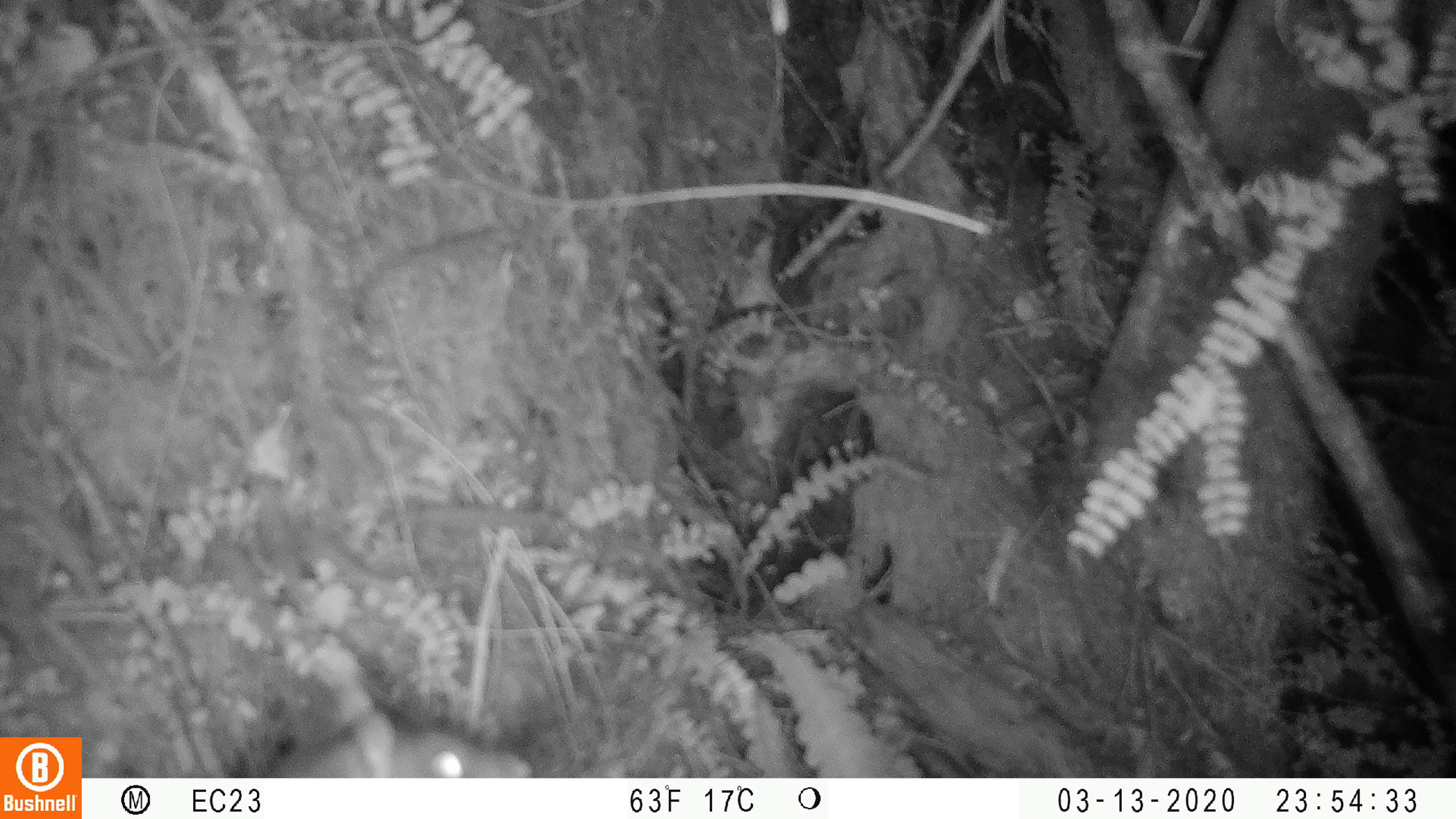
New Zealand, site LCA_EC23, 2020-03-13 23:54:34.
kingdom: Animalia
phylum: Chordata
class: Mammalia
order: Rodentia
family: Muridae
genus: Rattus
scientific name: Rattus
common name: rat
Rat (Rattus).